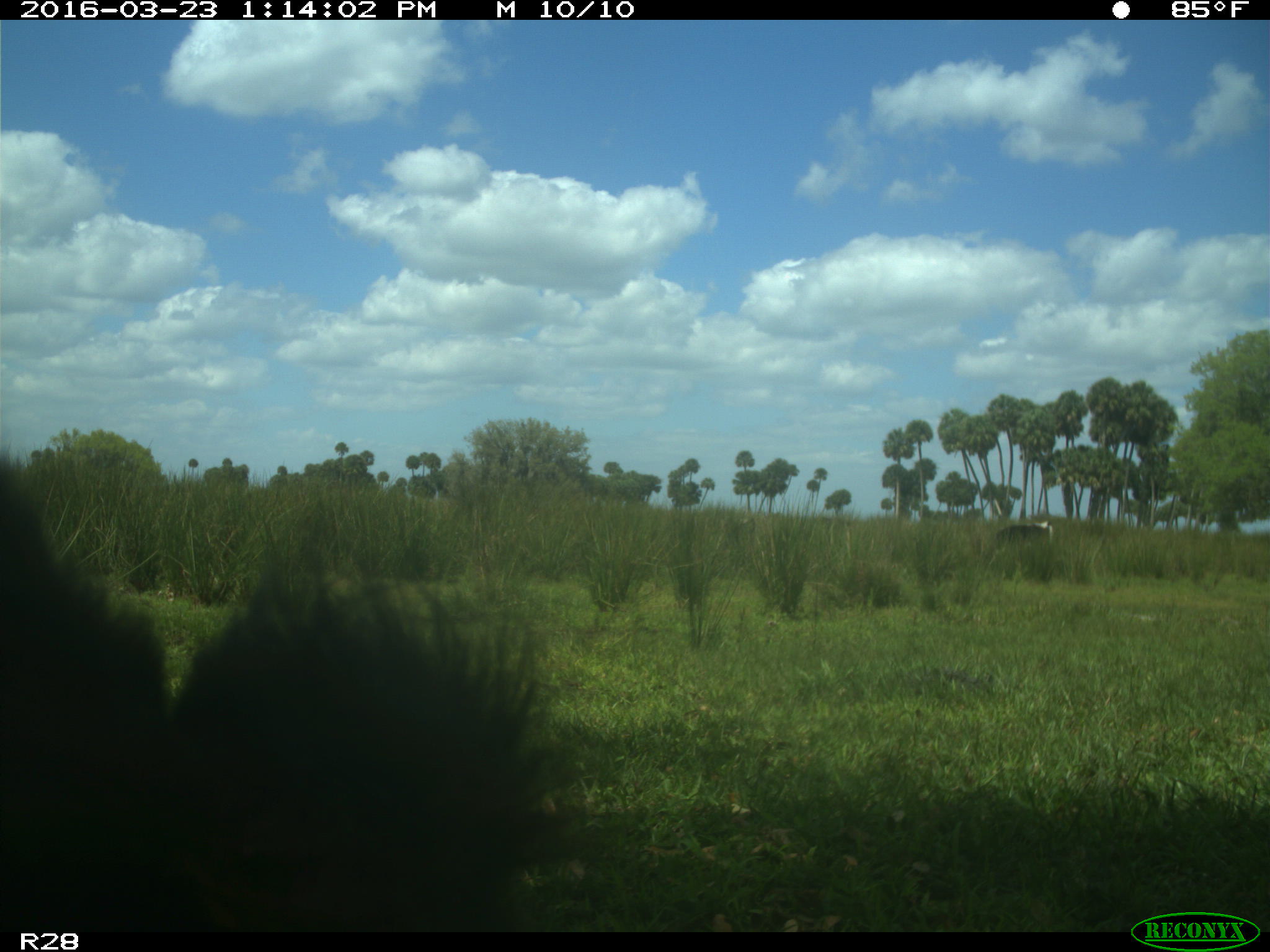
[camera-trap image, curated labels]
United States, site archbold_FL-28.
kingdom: Animalia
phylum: Chordata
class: Mammalia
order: Artiodactyla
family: Bovidae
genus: Bos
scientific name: Bos taurus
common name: domestic cow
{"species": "Bos taurus (domestic cow)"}